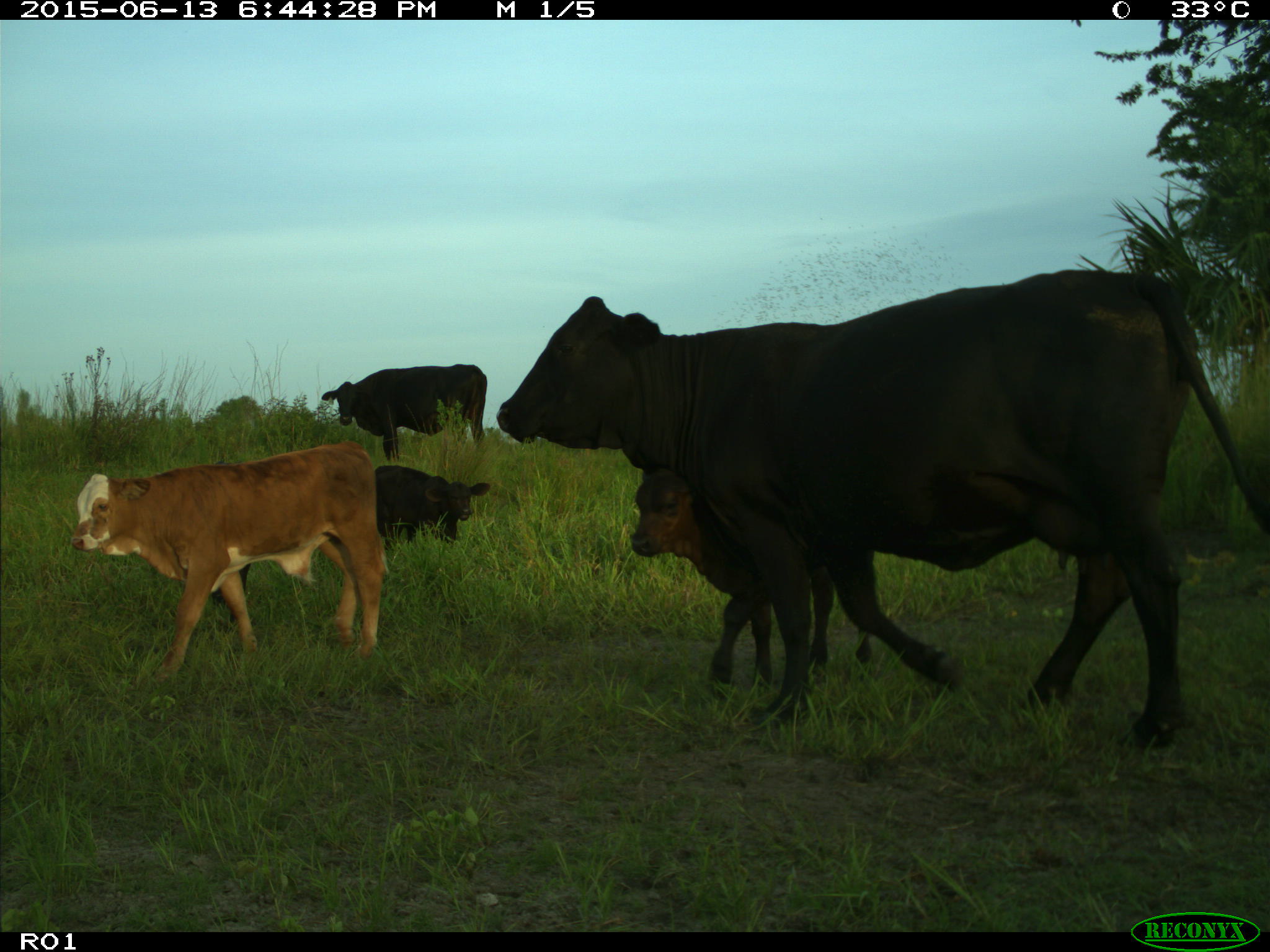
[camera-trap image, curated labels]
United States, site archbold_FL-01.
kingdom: Animalia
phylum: Chordata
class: Mammalia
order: Artiodactyla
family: Bovidae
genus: Bos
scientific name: Bos taurus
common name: domestic cow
Bos taurus (domestic cow).